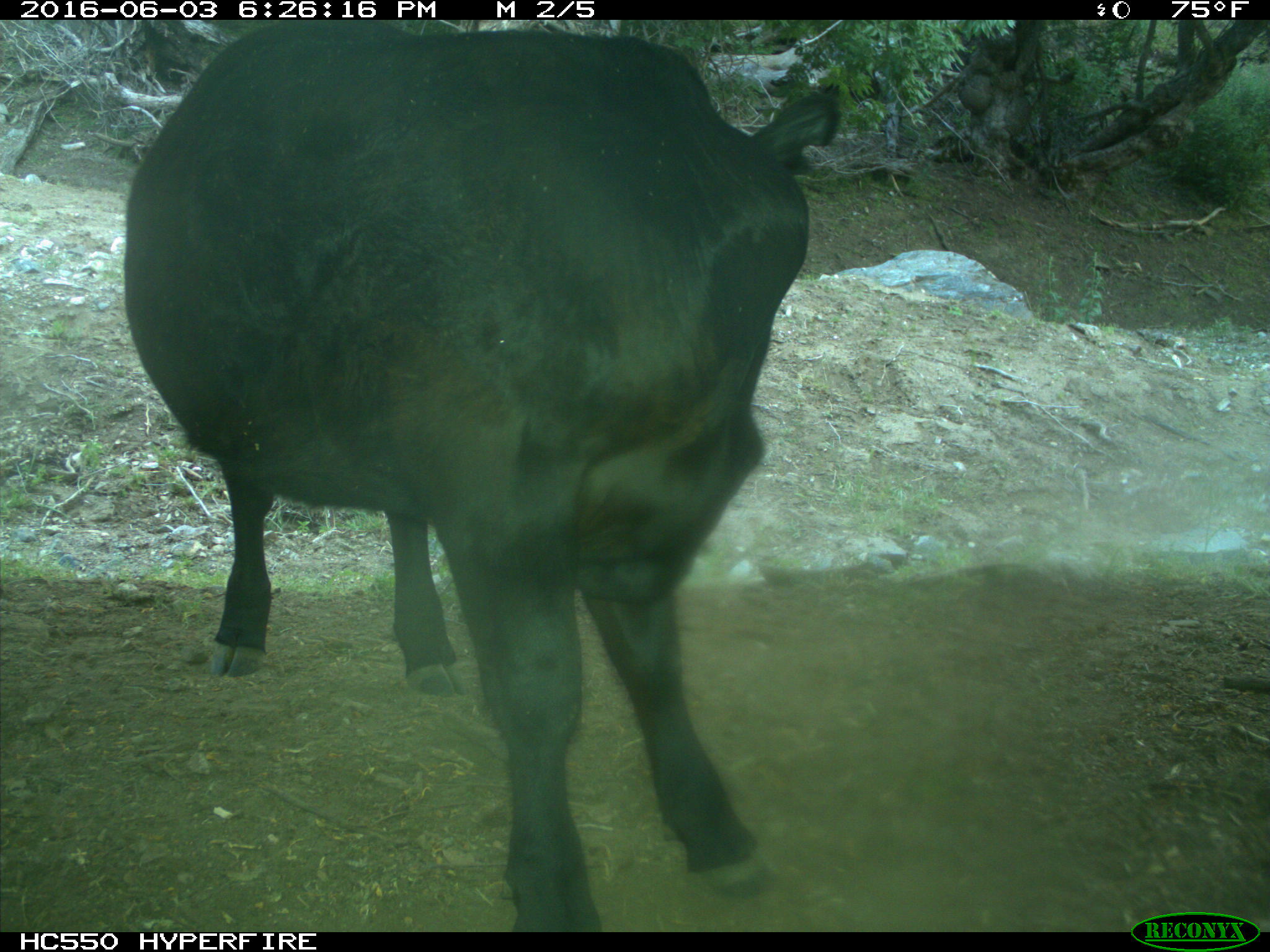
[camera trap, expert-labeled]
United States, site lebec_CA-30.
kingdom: Animalia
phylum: Chordata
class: Mammalia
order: Artiodactyla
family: Bovidae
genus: Bos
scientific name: Bos taurus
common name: domestic cow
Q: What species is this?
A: Bos taurus (domestic cow).